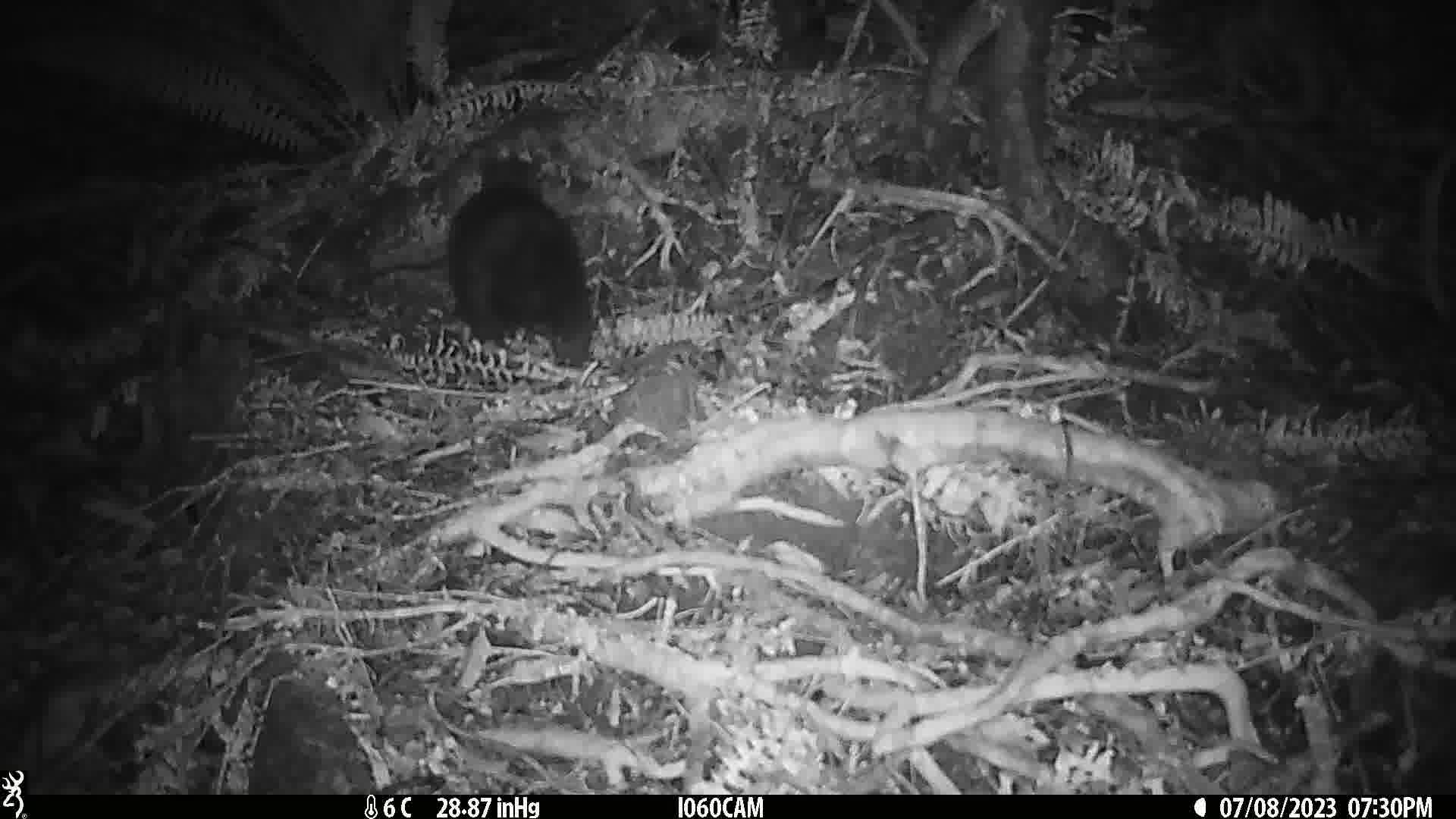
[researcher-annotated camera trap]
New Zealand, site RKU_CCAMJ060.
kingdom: Animalia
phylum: Chordata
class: Mammalia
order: Diprotodontia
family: Phalangeridae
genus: Trichosurus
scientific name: Trichosurus vulpecula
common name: common brushtail possum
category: possum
Possum (common brushtail possum) (Trichosurus vulpecula).